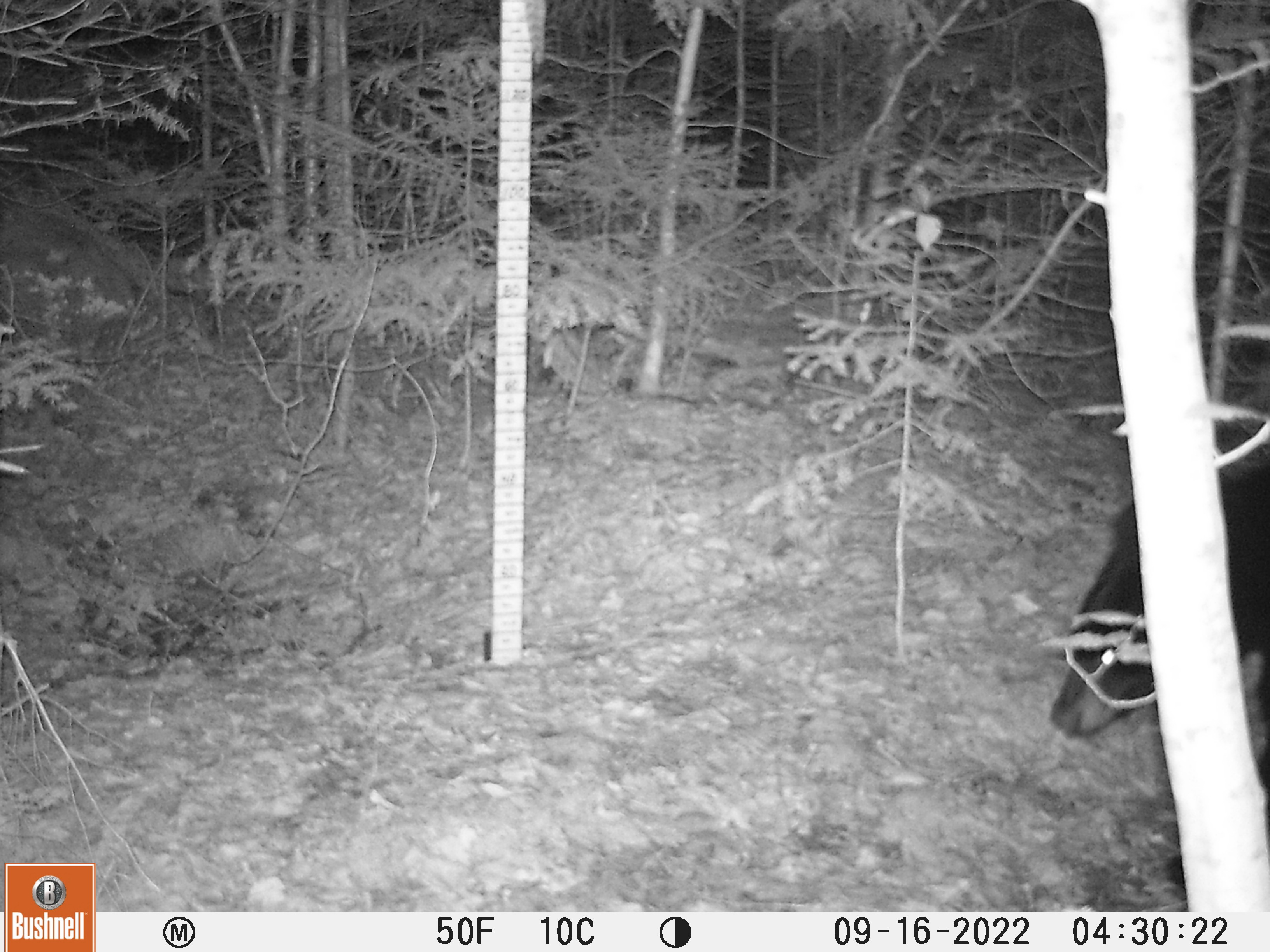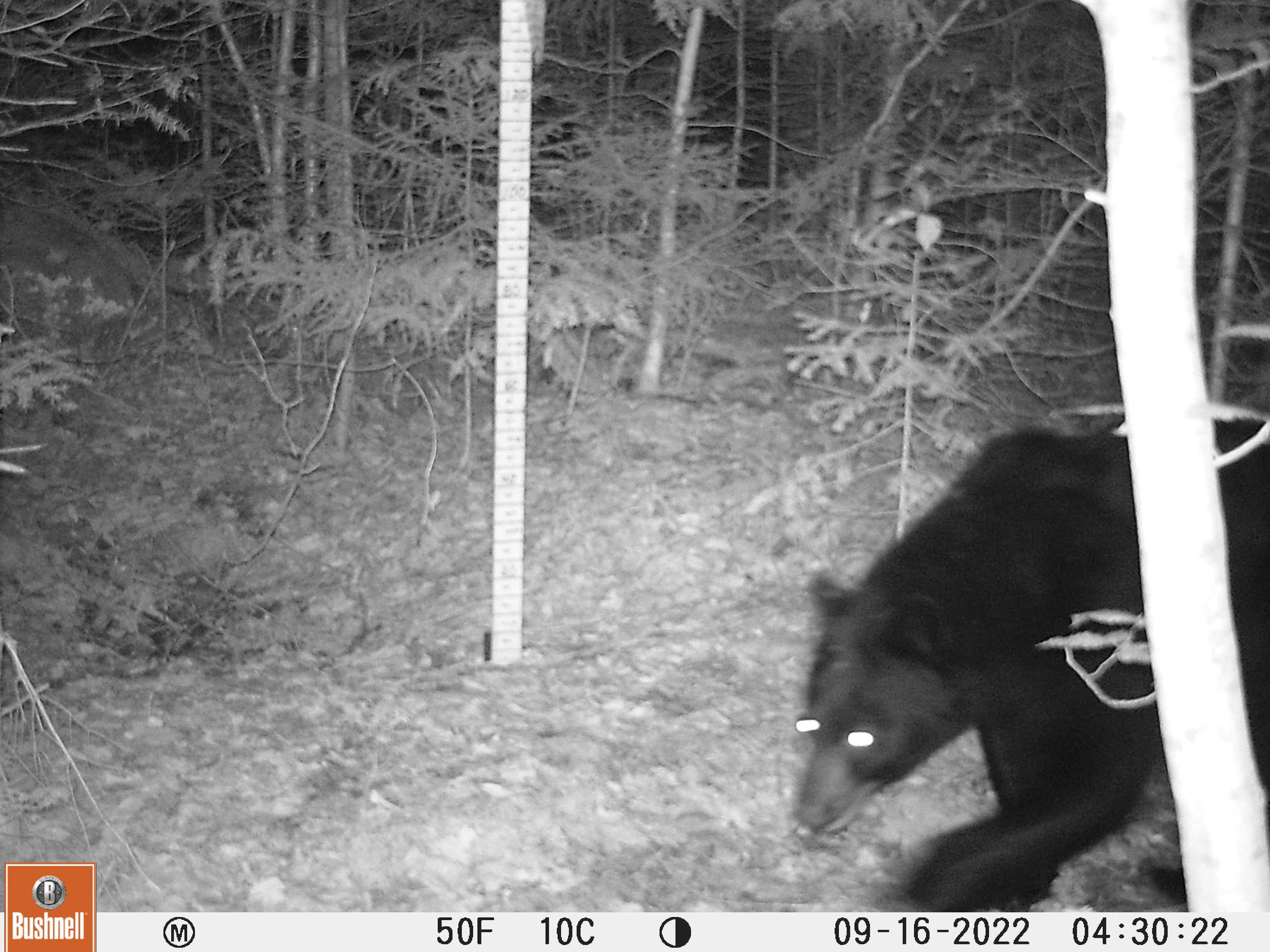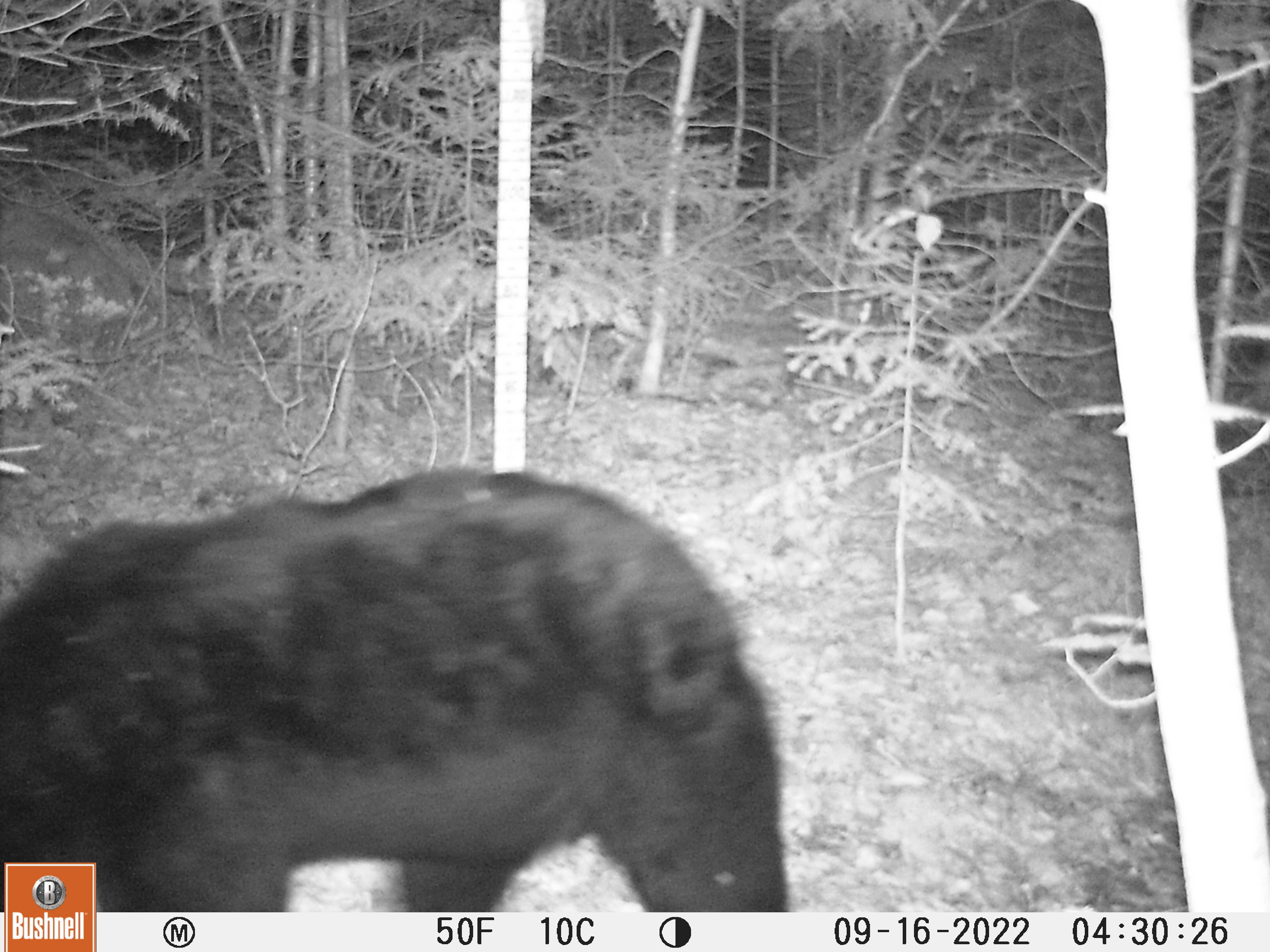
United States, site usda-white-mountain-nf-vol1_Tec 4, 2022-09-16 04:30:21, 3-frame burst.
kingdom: Animalia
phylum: Chordata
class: Mammalia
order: Carnivora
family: Ursidae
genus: Ursus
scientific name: Ursus americanus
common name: black bear